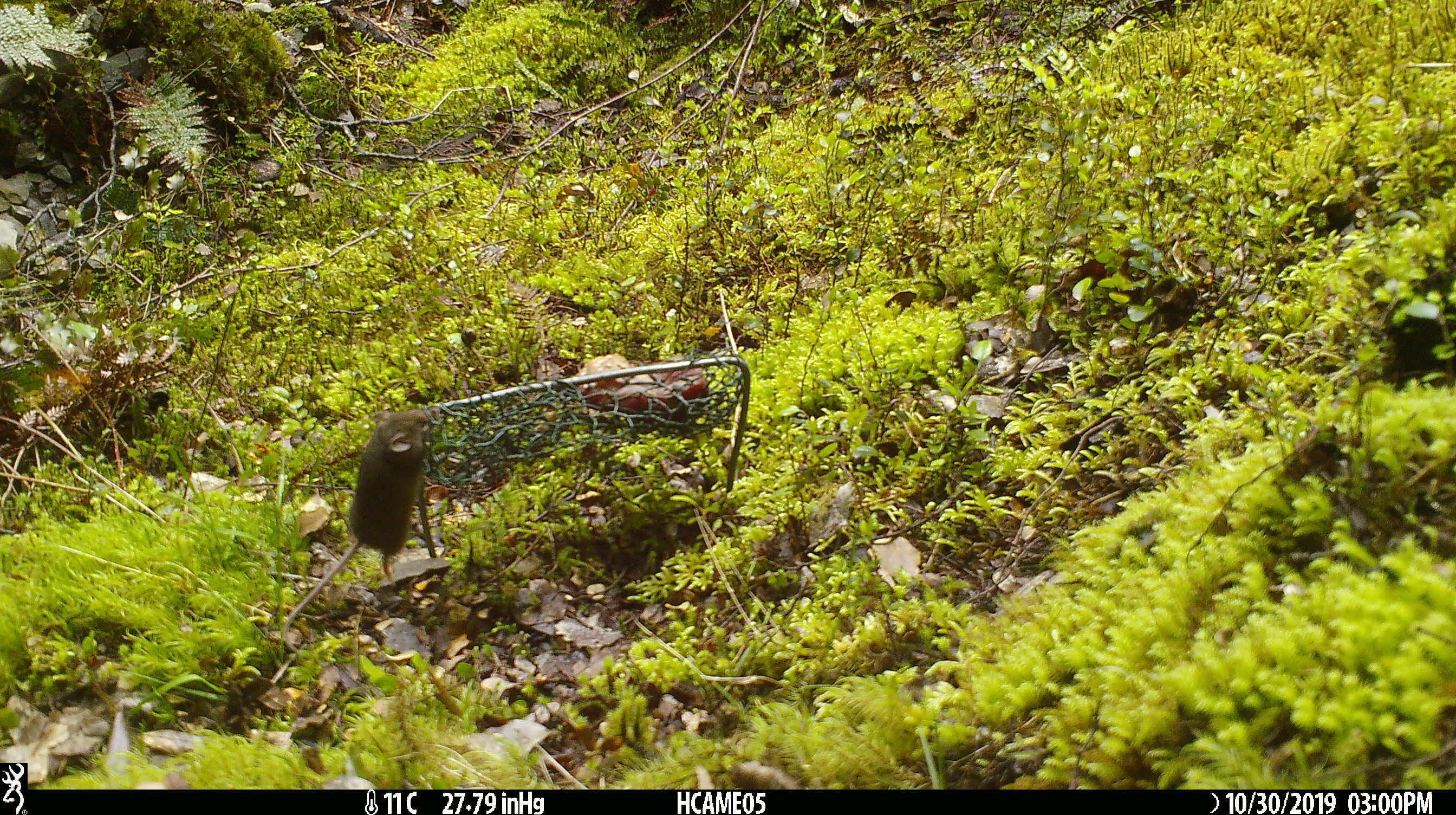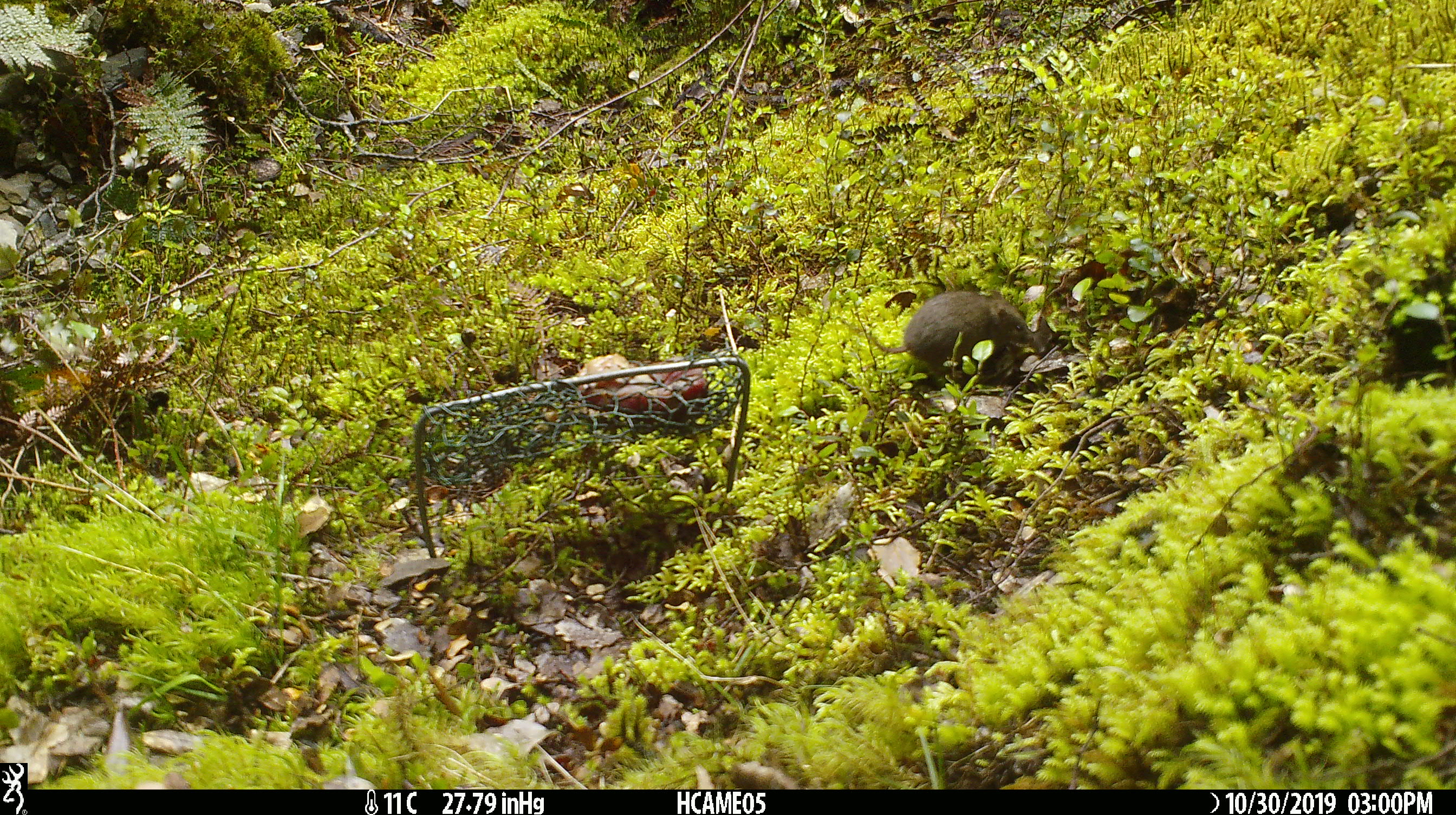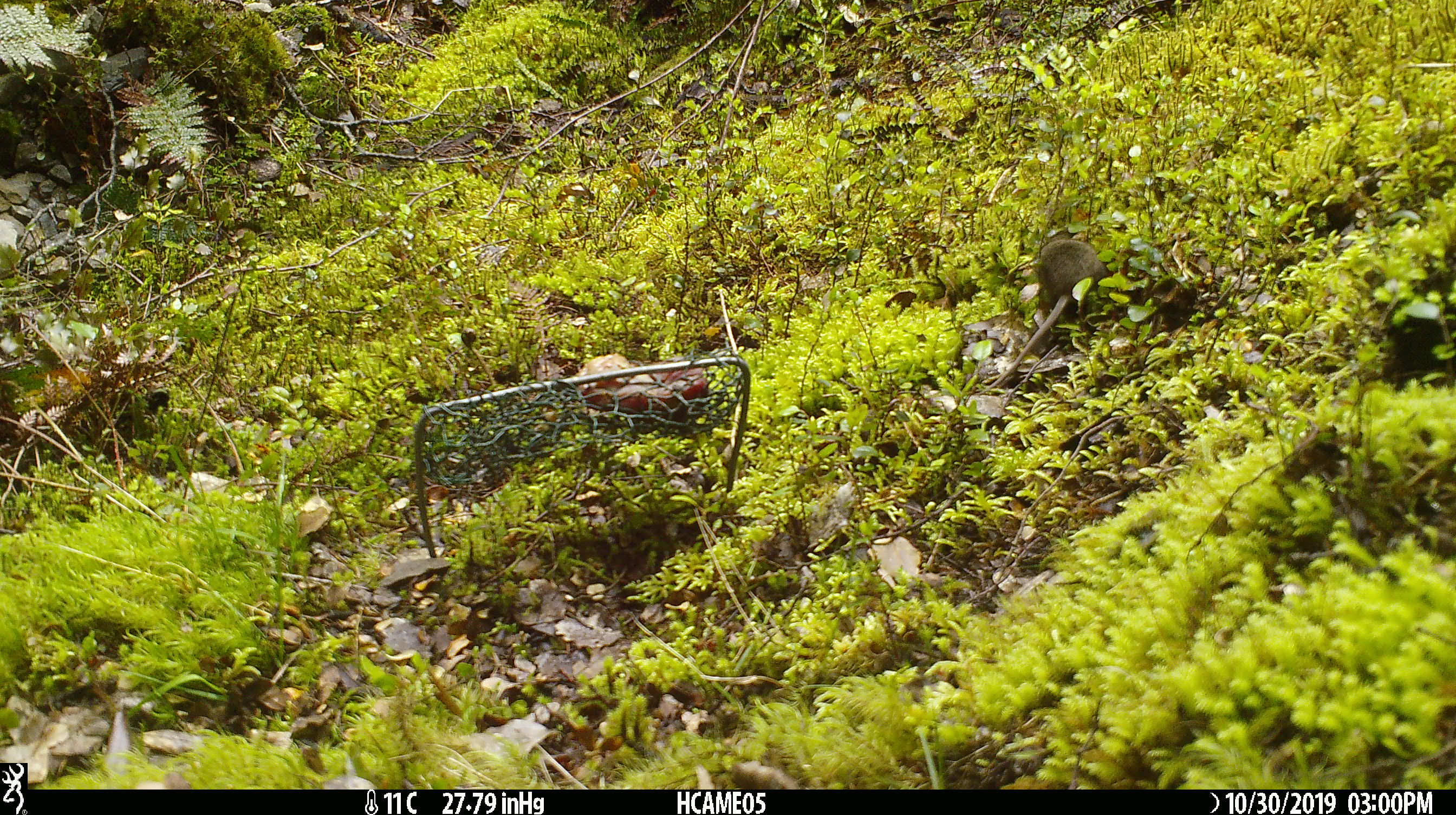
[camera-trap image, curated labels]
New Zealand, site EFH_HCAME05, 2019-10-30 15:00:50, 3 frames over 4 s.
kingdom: Animalia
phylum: Chordata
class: Mammalia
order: Rodentia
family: Muridae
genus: Mus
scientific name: Mus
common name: mouse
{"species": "mouse (Mus)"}